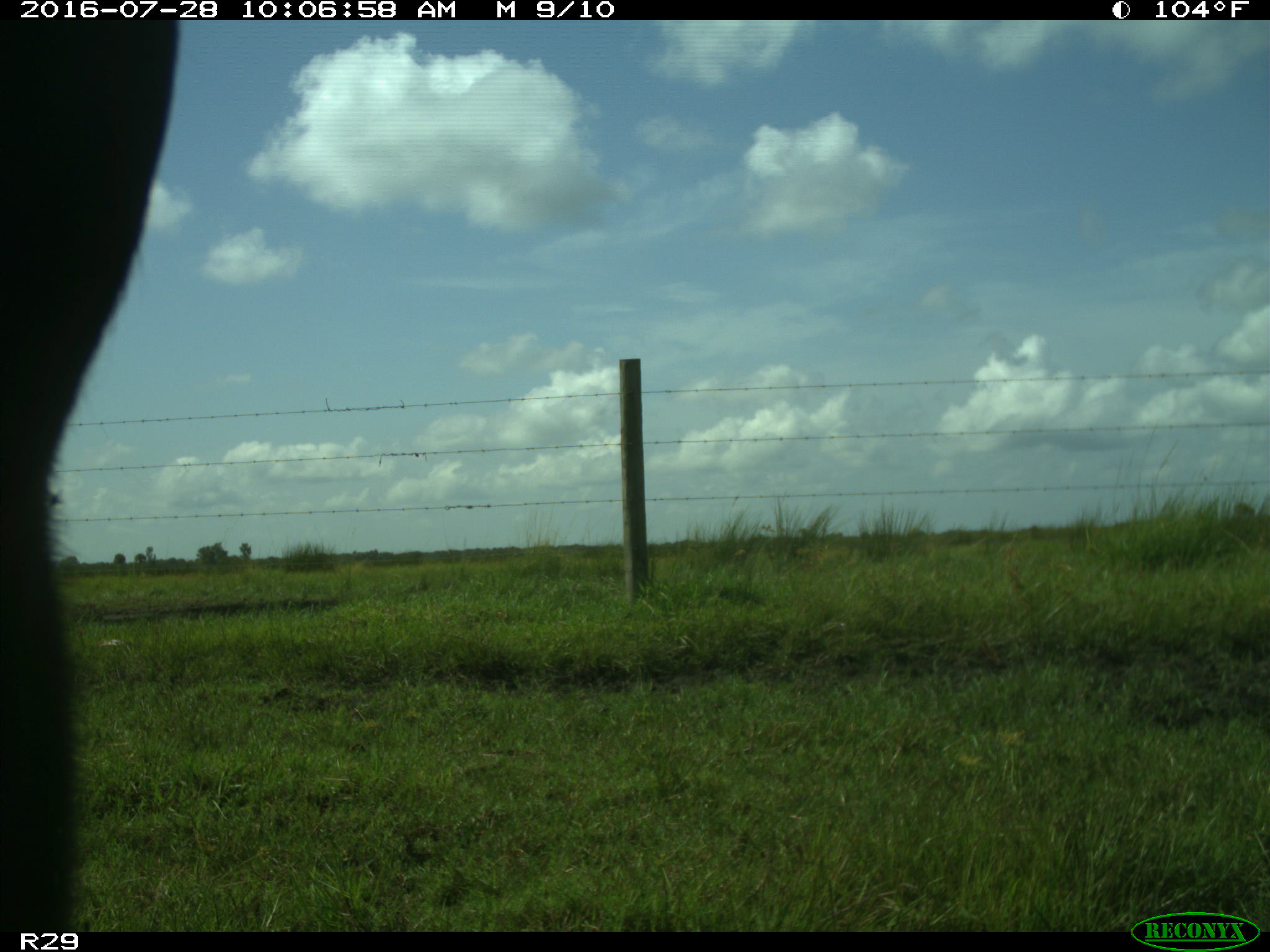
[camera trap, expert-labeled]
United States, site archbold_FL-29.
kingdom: Animalia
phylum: Chordata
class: Mammalia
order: Artiodactyla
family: Bovidae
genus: Bos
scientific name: Bos taurus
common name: domestic cow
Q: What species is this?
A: Bos taurus (domestic cow).